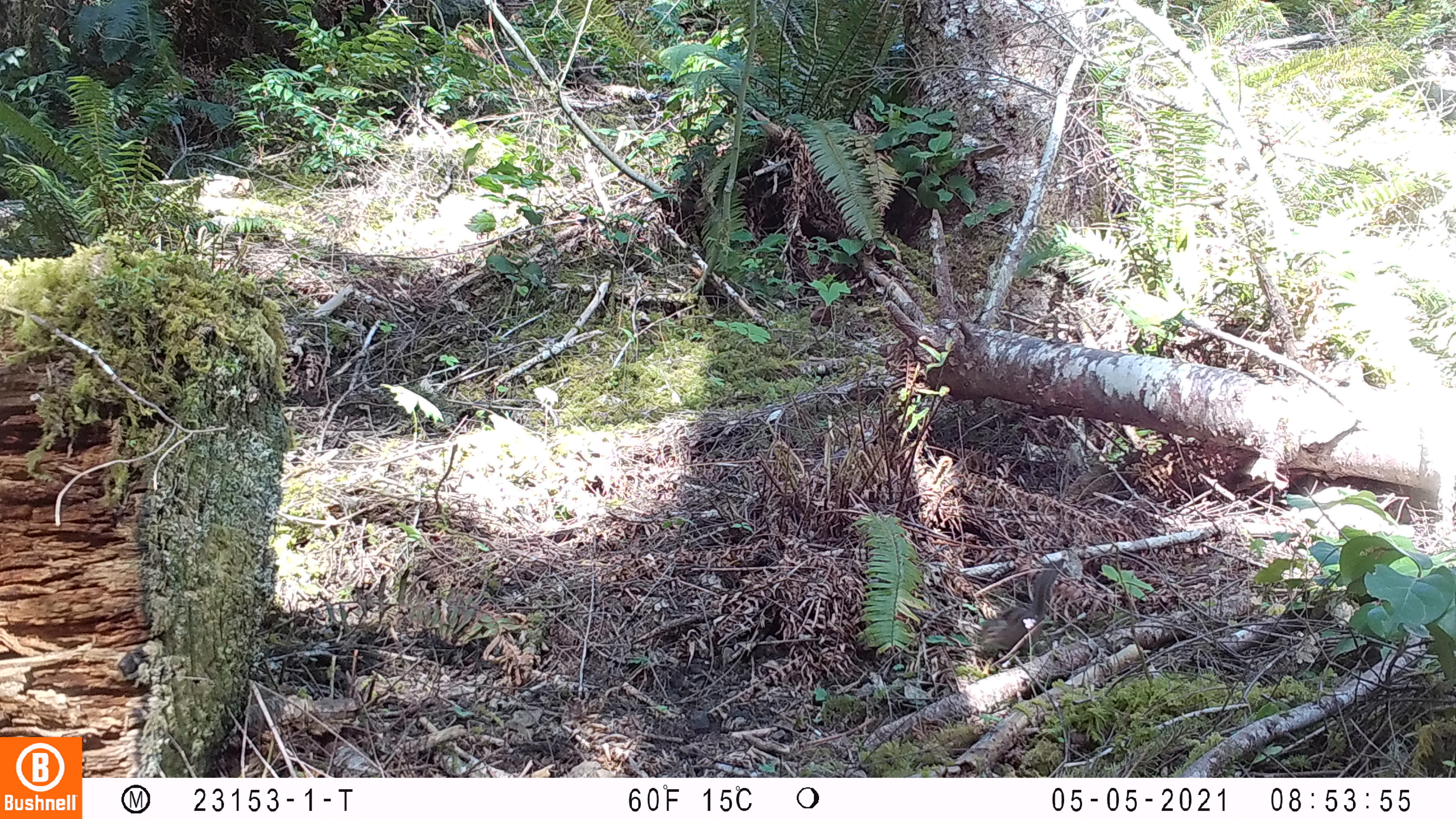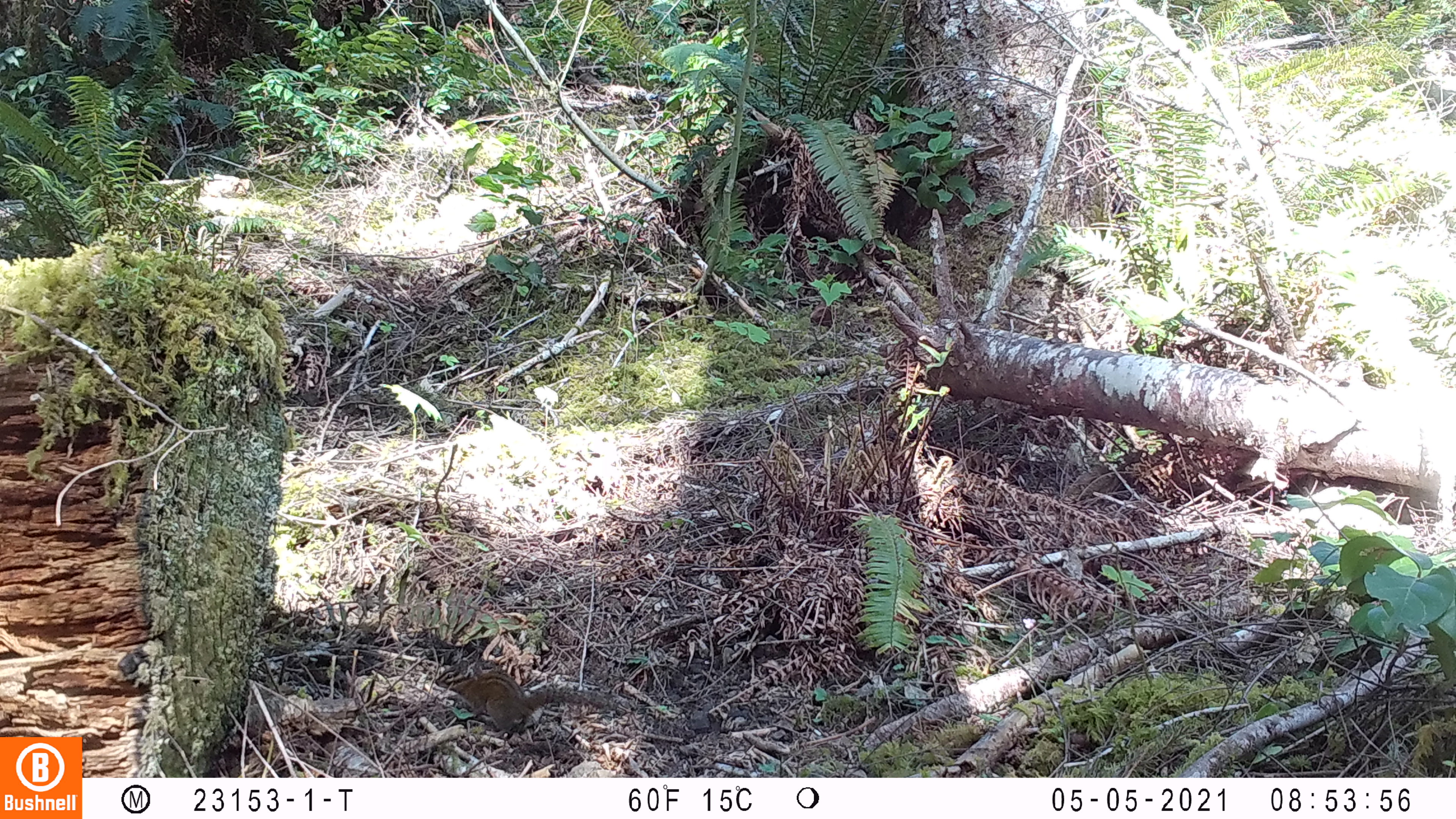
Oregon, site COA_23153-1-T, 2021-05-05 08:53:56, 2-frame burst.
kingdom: Animalia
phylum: Chordata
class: Mammalia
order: Rodentia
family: Sciuridae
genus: Neotamias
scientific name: Neotamias townsendii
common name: townsend's chipmunk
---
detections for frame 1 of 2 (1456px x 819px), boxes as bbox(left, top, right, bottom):
townsend's chipmunk: bbox(961, 544, 1077, 667)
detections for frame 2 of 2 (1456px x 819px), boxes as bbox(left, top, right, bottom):
townsend's chipmunk: bbox(423, 650, 620, 739)